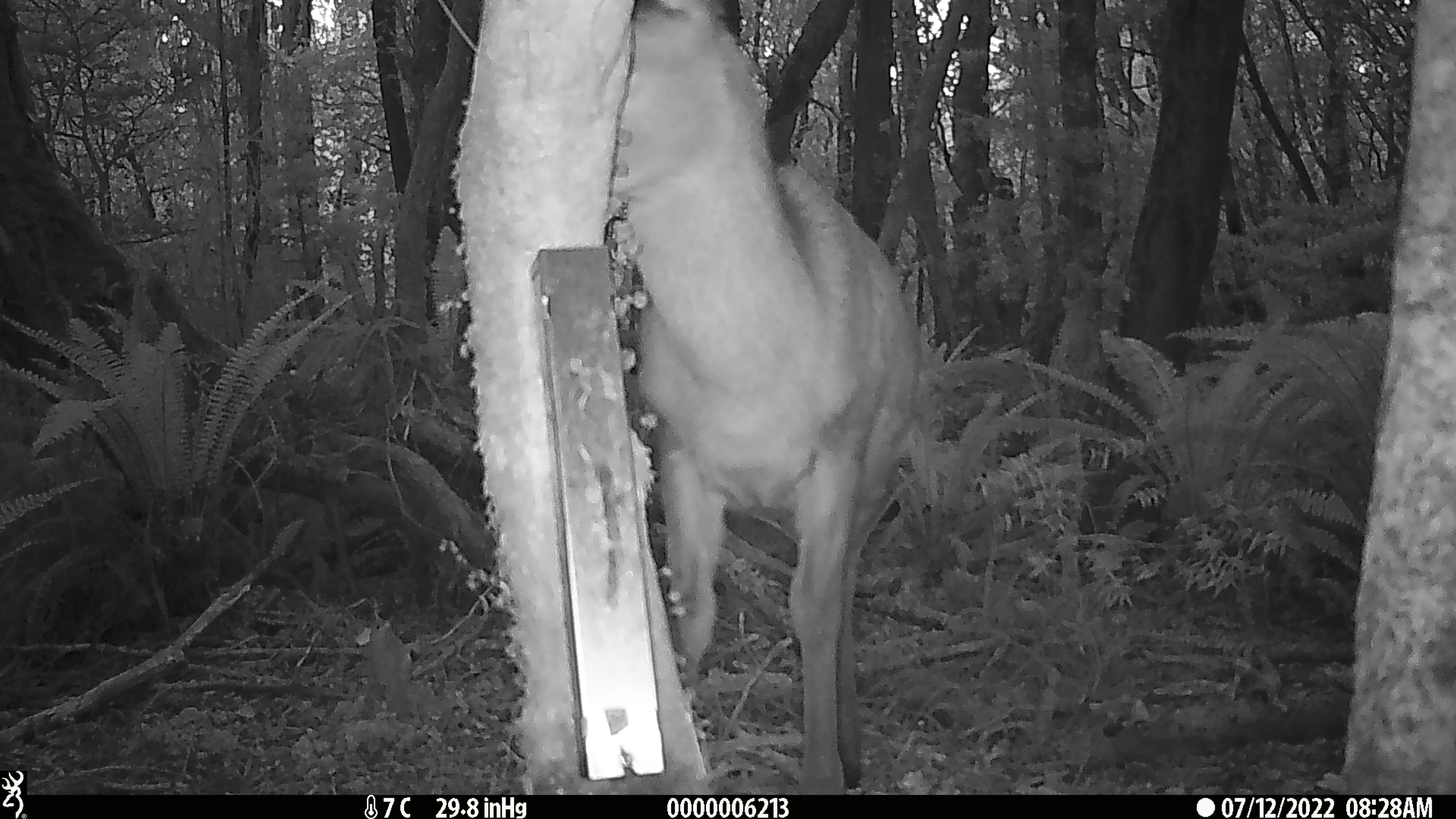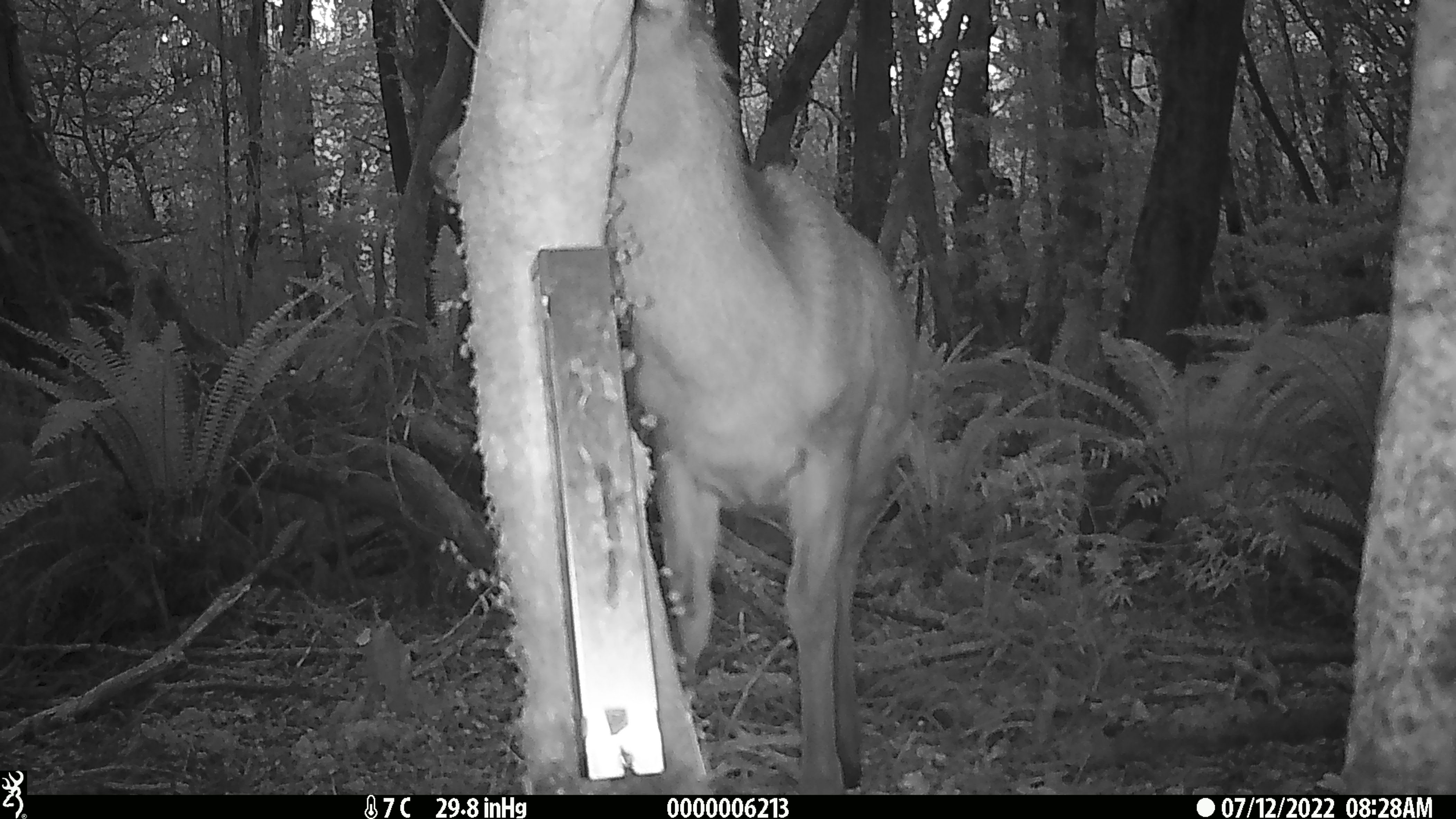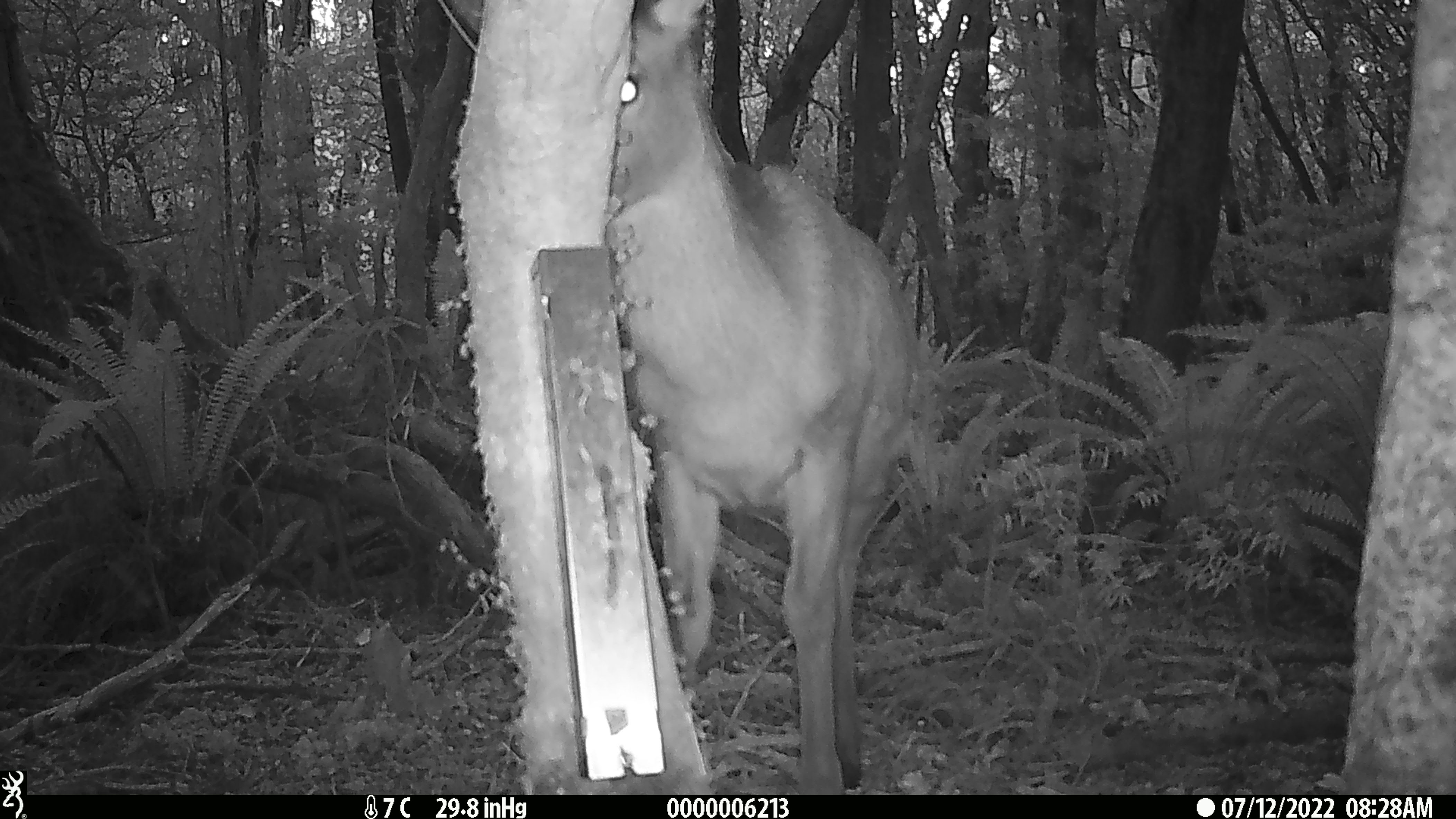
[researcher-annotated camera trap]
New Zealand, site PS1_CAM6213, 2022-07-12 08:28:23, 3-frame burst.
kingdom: Animalia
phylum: Chordata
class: Mammalia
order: Artiodactyla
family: Cervidae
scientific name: Cervidae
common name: deer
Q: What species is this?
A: Deer (Cervidae).